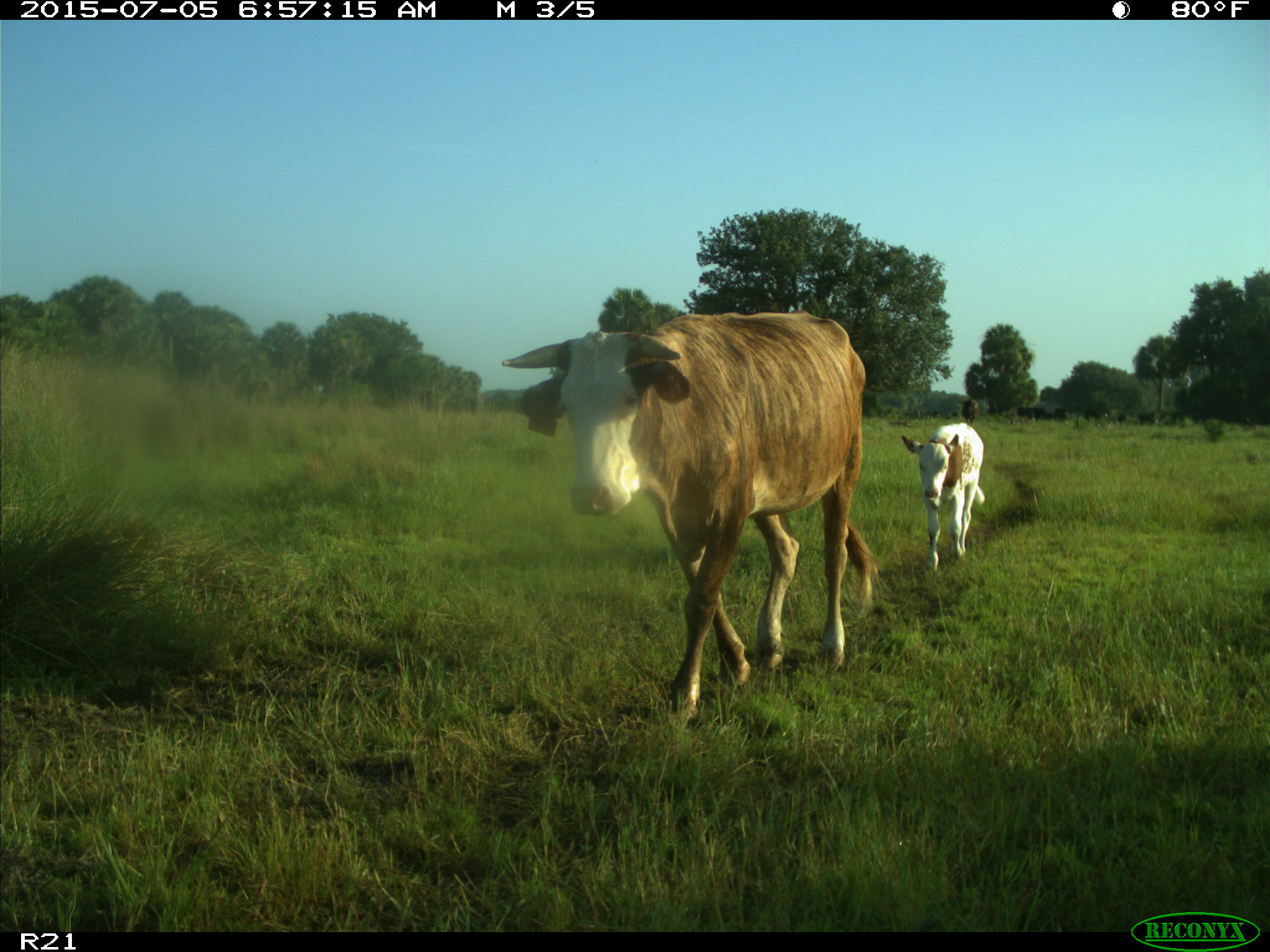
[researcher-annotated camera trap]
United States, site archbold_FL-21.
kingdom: Animalia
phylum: Chordata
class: Mammalia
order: Artiodactyla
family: Bovidae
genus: Bos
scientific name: Bos taurus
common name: domestic cow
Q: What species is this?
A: Bos taurus (domestic cow).